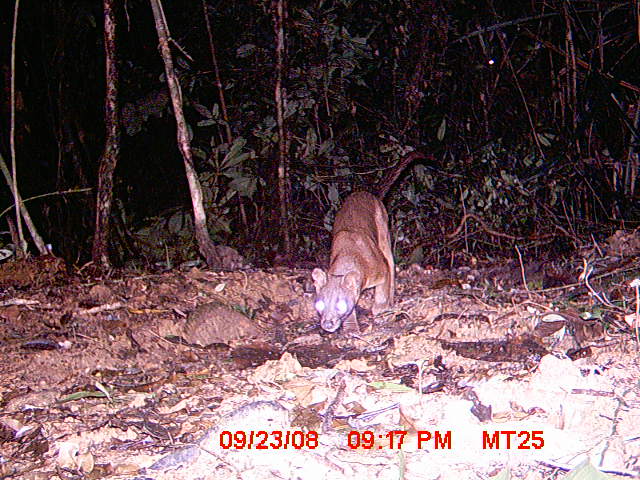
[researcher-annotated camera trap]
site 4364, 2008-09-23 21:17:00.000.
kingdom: Animalia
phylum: Chordata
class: Mammalia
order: Carnivora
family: Eupleridae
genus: Cryptoprocta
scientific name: Cryptoprocta ferox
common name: fossa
Cryptoprocta ferox (fossa), count 1.